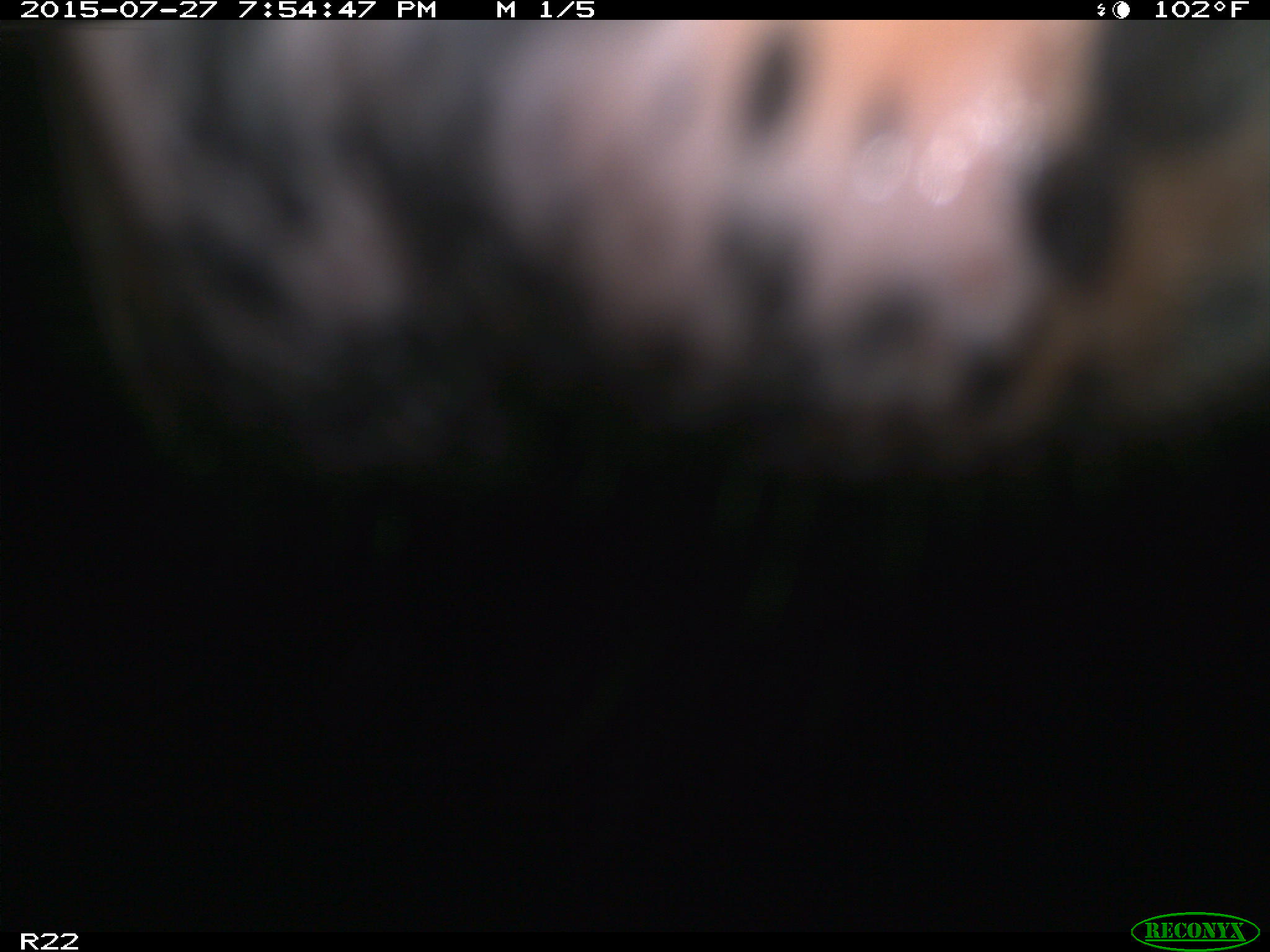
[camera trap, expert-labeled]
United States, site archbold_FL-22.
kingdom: Animalia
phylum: Chordata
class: Mammalia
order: Artiodactyla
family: Bovidae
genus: Bos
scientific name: Bos taurus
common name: domestic cow